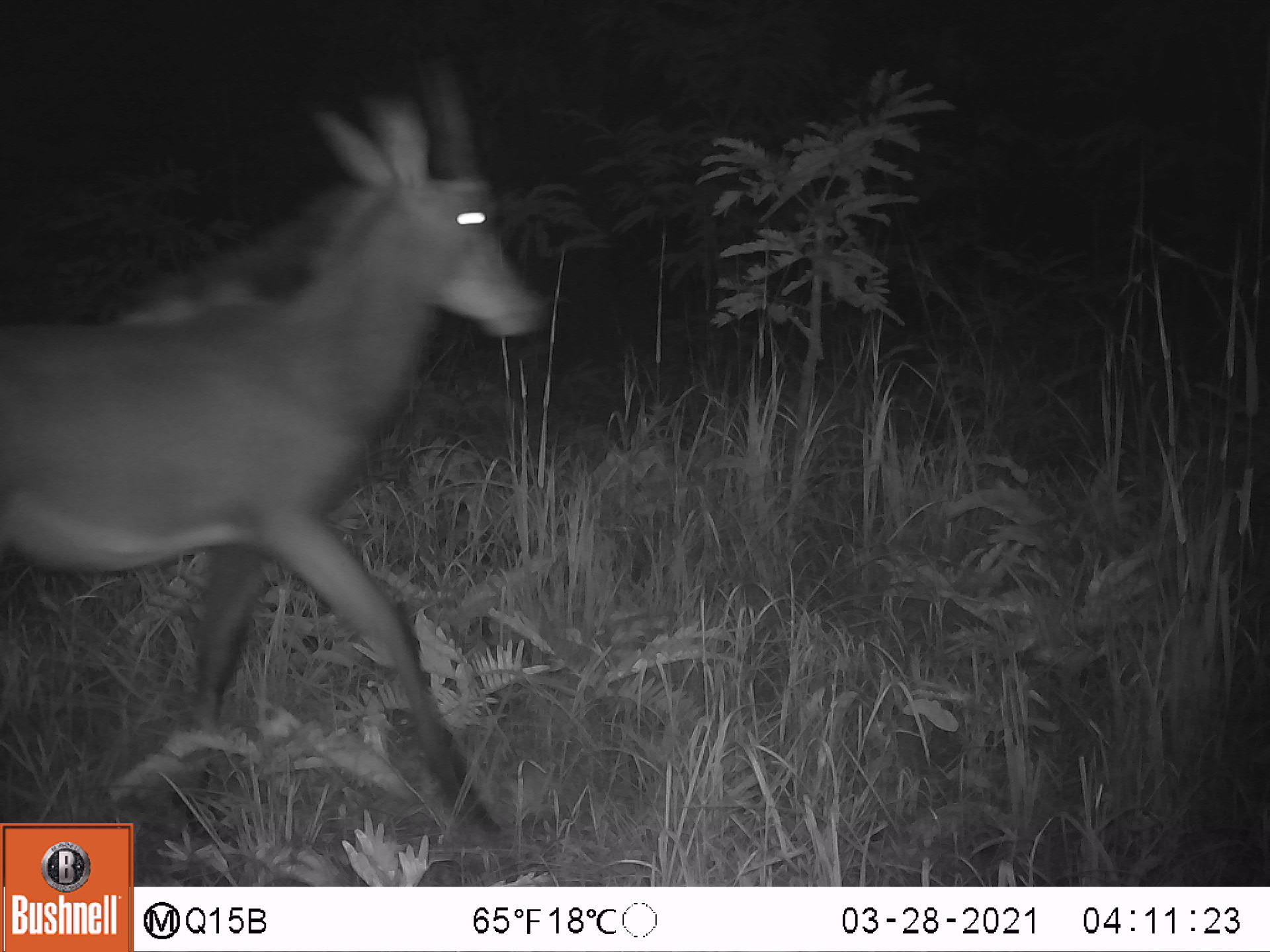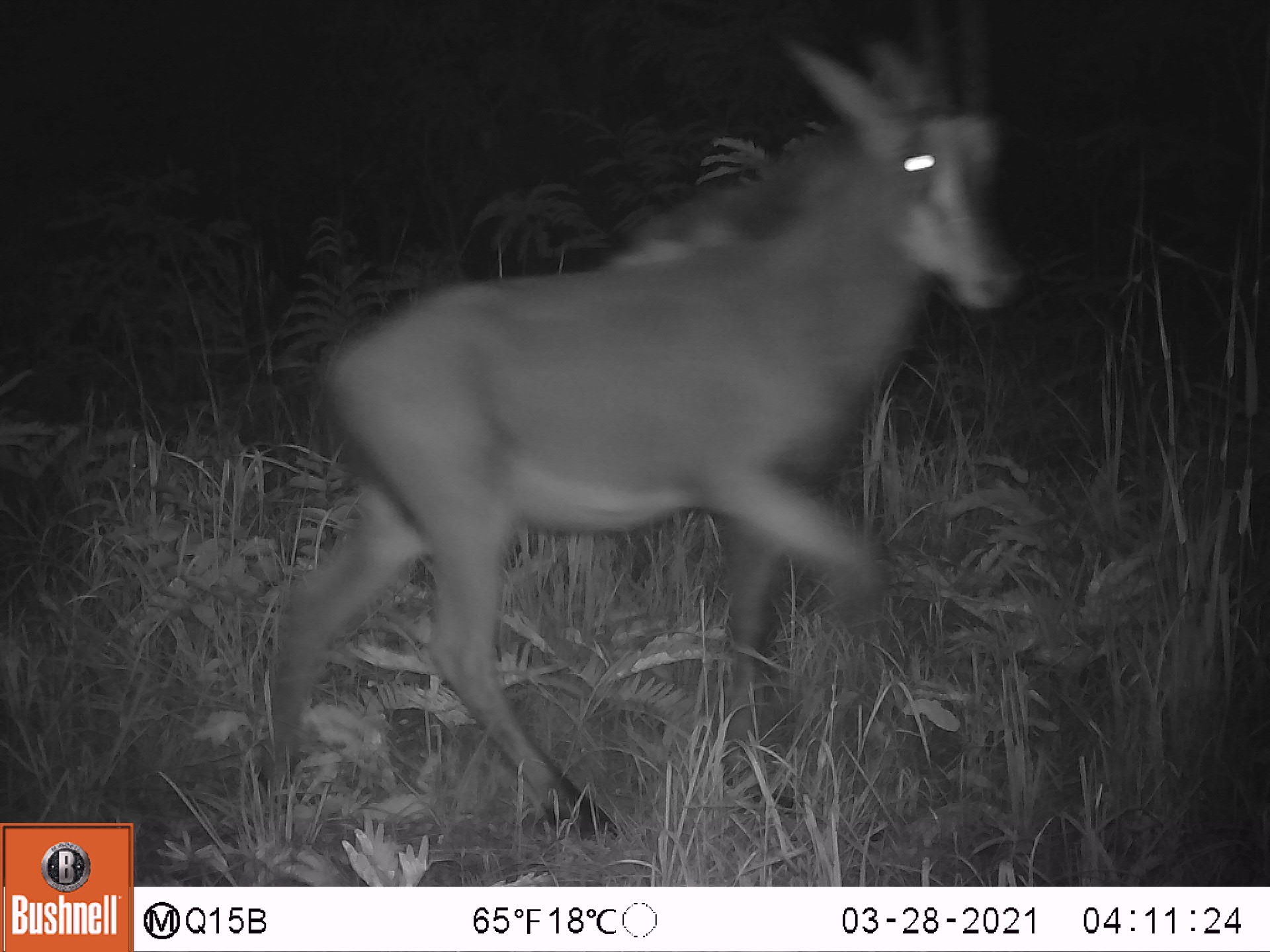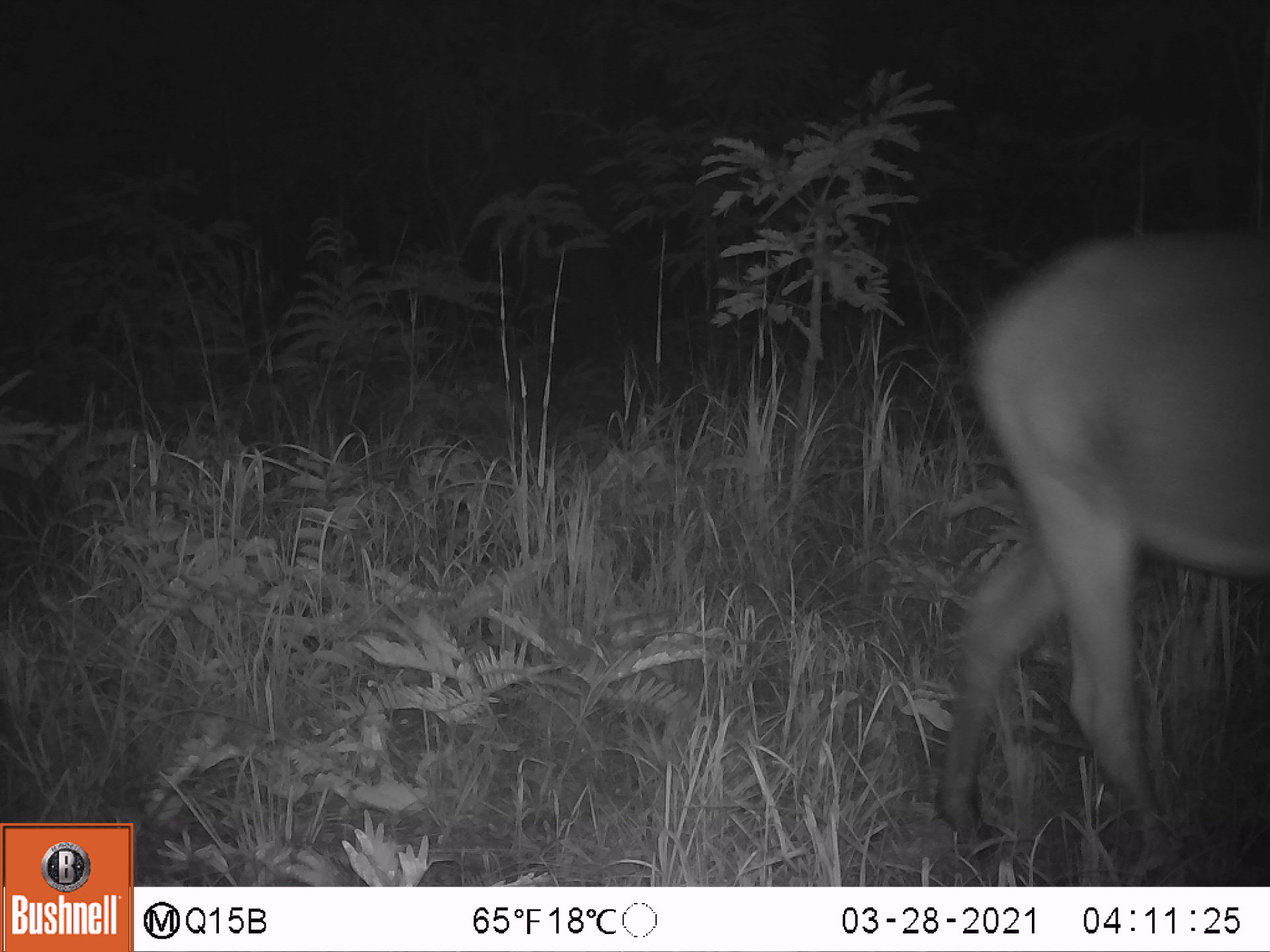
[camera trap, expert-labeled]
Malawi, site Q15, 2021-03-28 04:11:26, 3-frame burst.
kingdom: Animalia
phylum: Chordata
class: Mammalia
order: Artiodactyla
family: Bovidae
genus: Hippotragus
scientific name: Hippotragus niger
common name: sable antelope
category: sable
Sable (sable antelope) (Hippotragus niger), count 1.